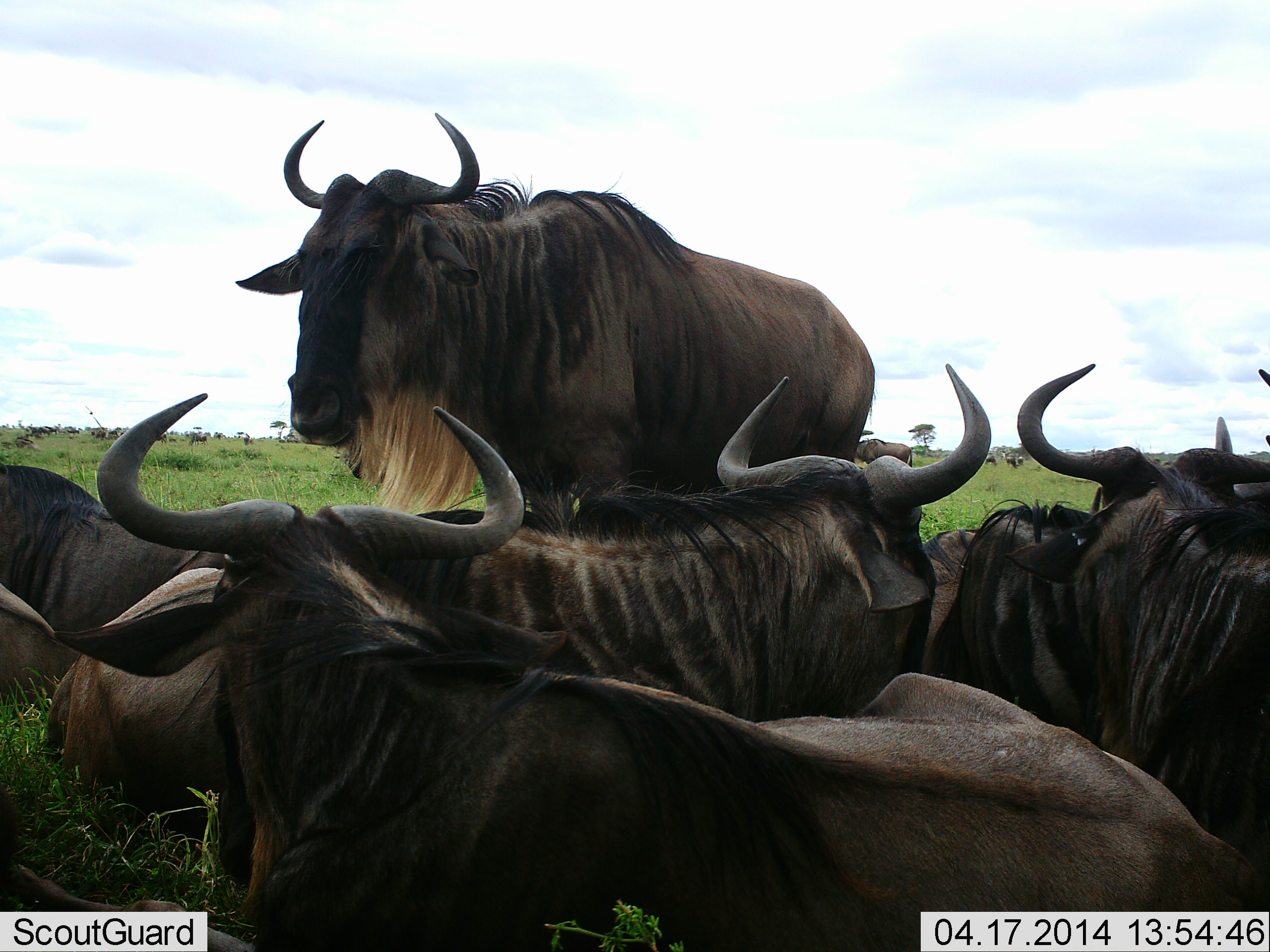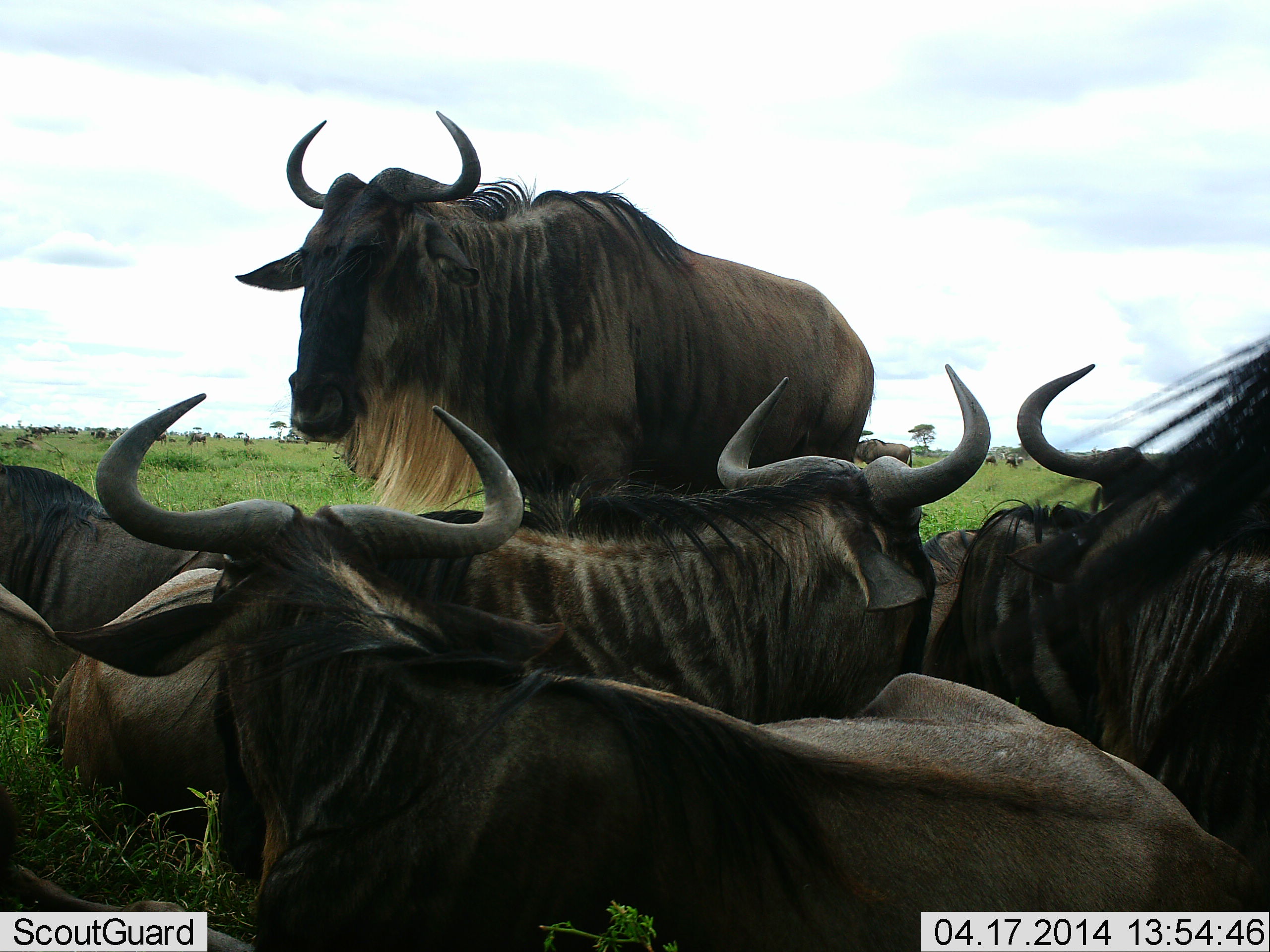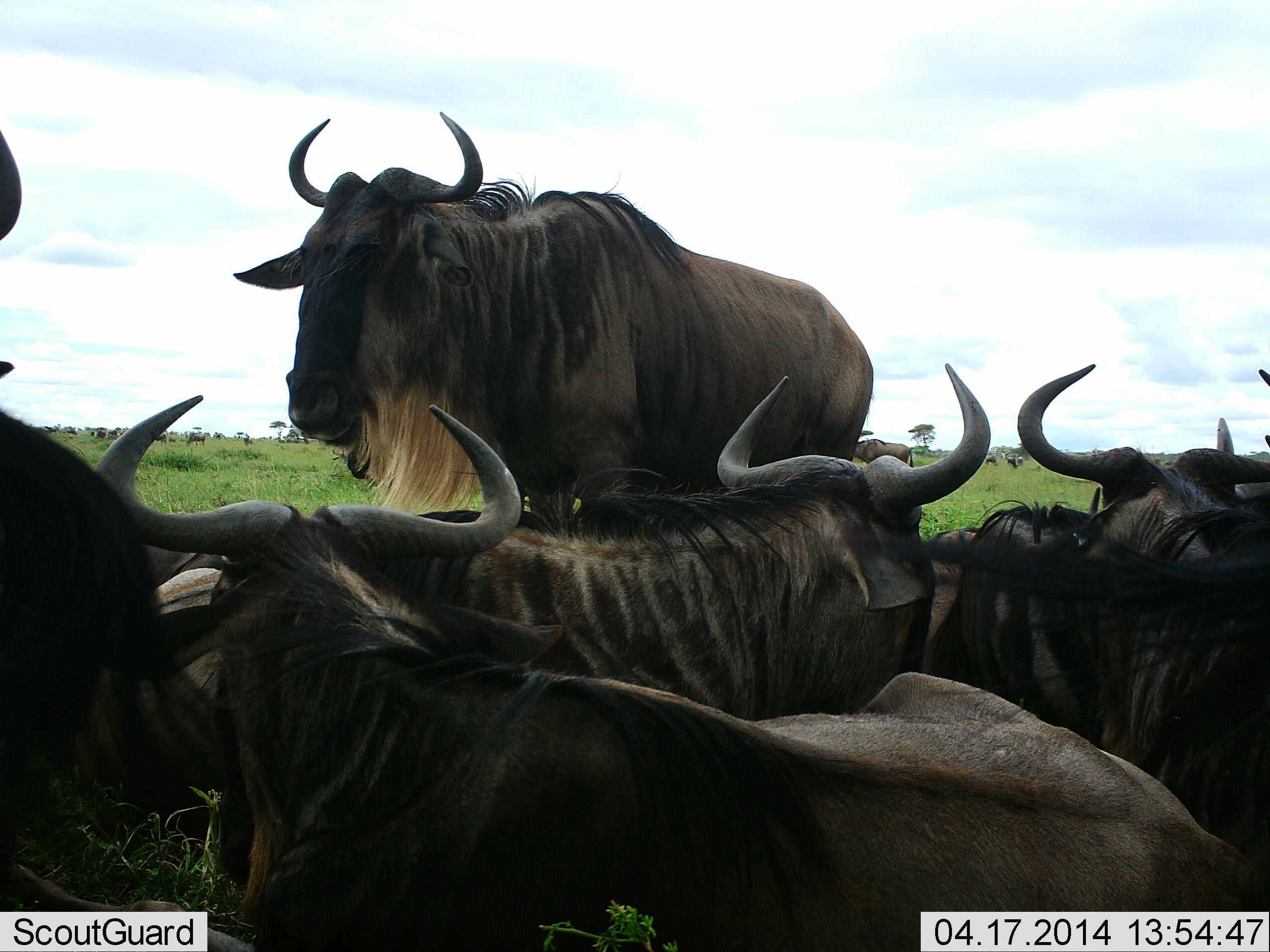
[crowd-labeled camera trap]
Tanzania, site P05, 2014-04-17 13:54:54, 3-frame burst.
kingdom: Animalia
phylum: Chordata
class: Mammalia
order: Artiodactyla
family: Bovidae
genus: Connochaetes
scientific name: Connochaetes taurinus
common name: blue wildebeest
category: wildebeest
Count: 11-50.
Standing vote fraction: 60%.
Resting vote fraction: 90%.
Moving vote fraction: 10%.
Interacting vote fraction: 20%.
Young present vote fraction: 0%.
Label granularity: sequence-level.